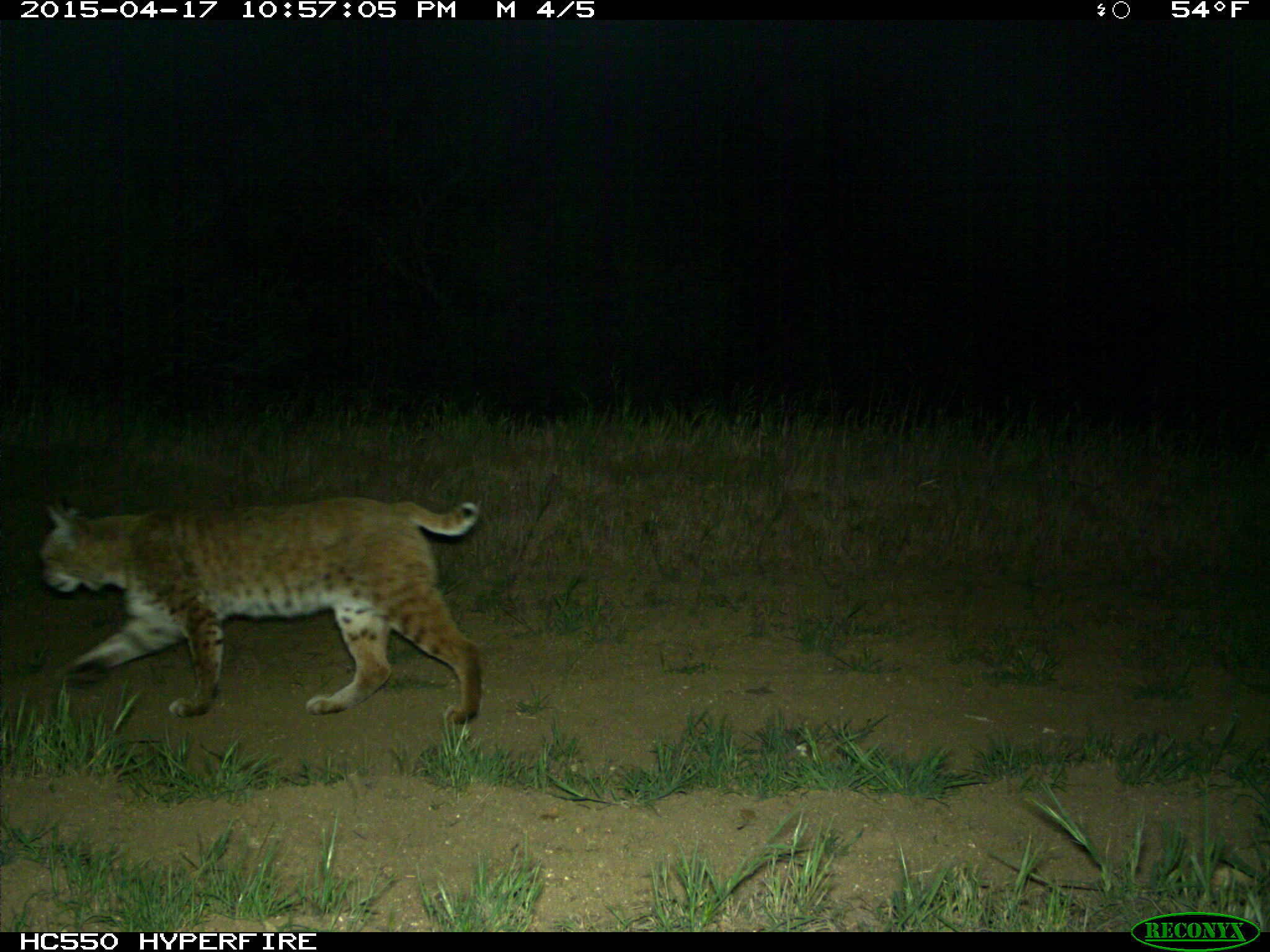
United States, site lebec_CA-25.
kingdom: Animalia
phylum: Chordata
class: Mammalia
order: Carnivora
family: Felidae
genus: Lynx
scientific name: Lynx rufus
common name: bobcat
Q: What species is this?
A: Lynx rufus (bobcat).